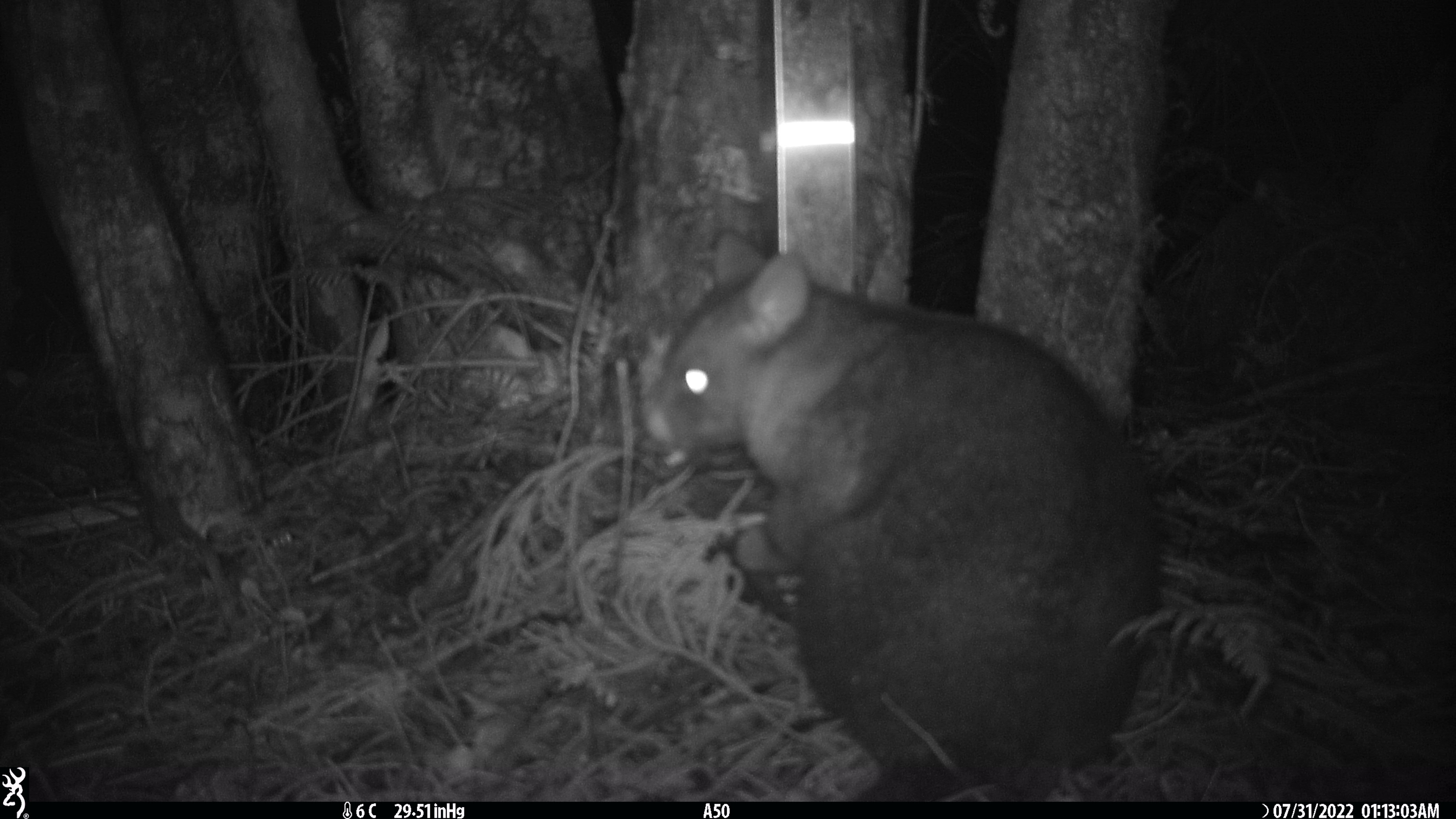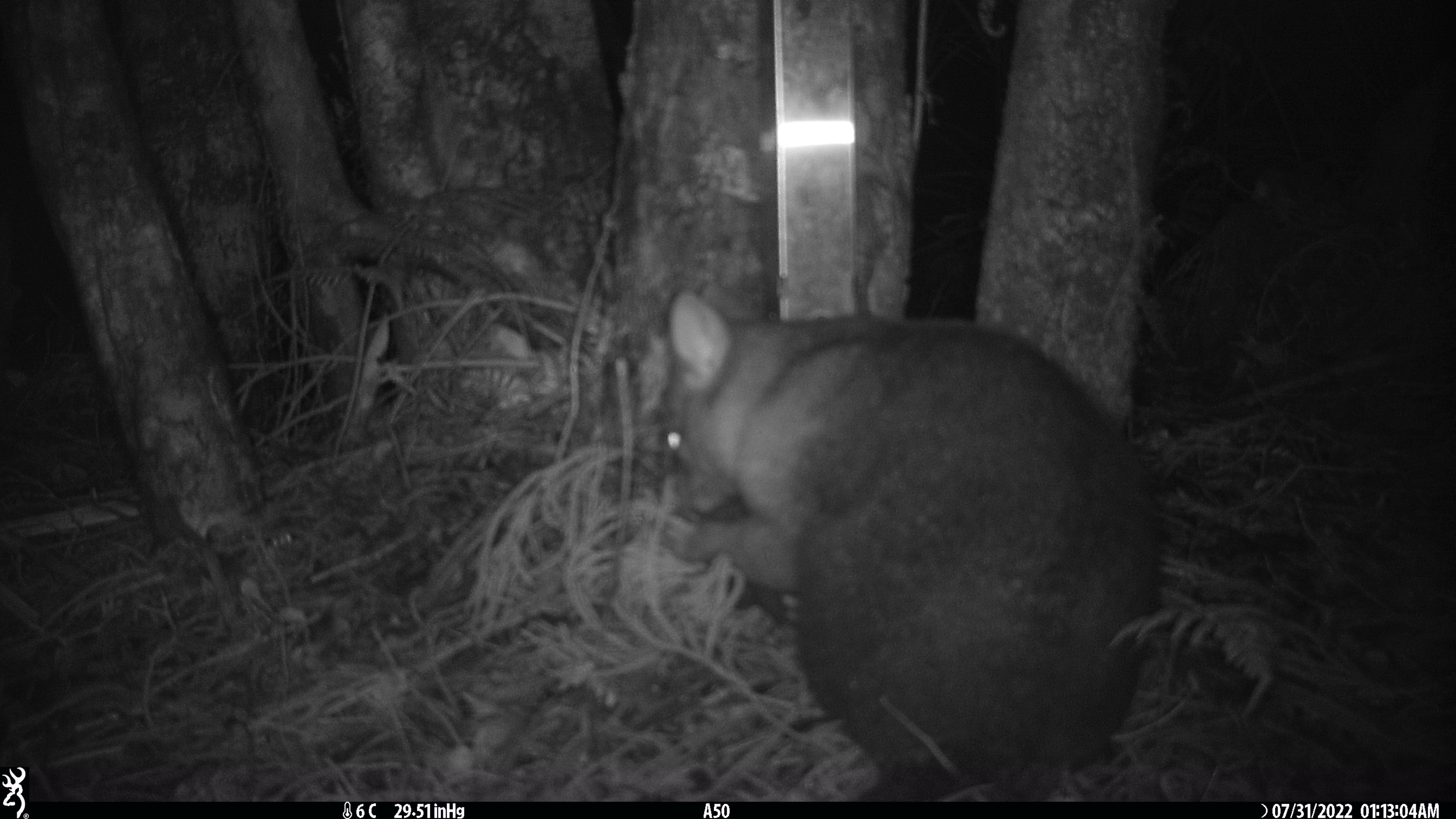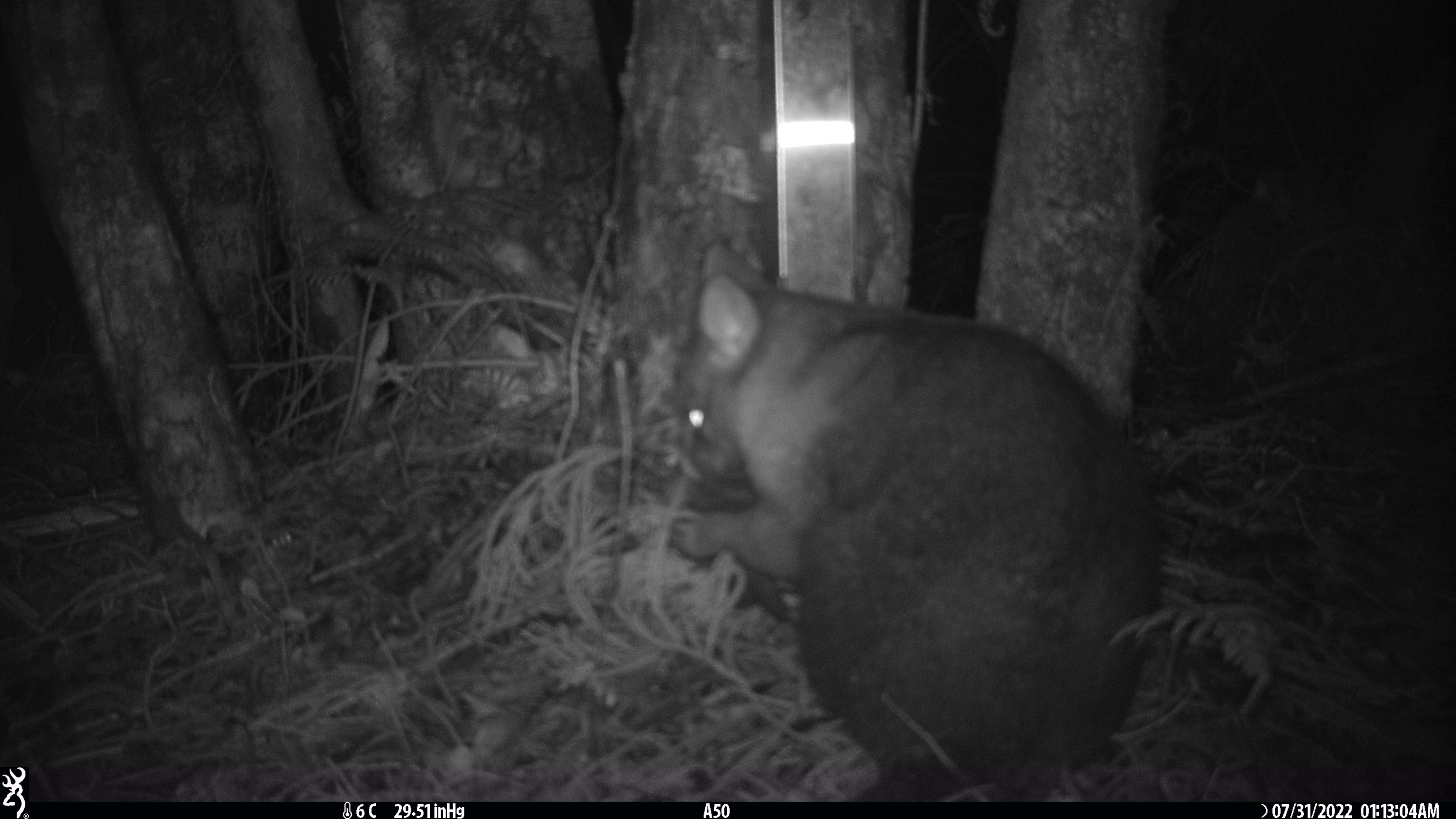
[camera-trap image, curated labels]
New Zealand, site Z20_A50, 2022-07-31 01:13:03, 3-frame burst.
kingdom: Animalia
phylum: Chordata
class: Mammalia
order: Diprotodontia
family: Phalangeridae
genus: Trichosurus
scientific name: Trichosurus vulpecula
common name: common brushtail possum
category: possum